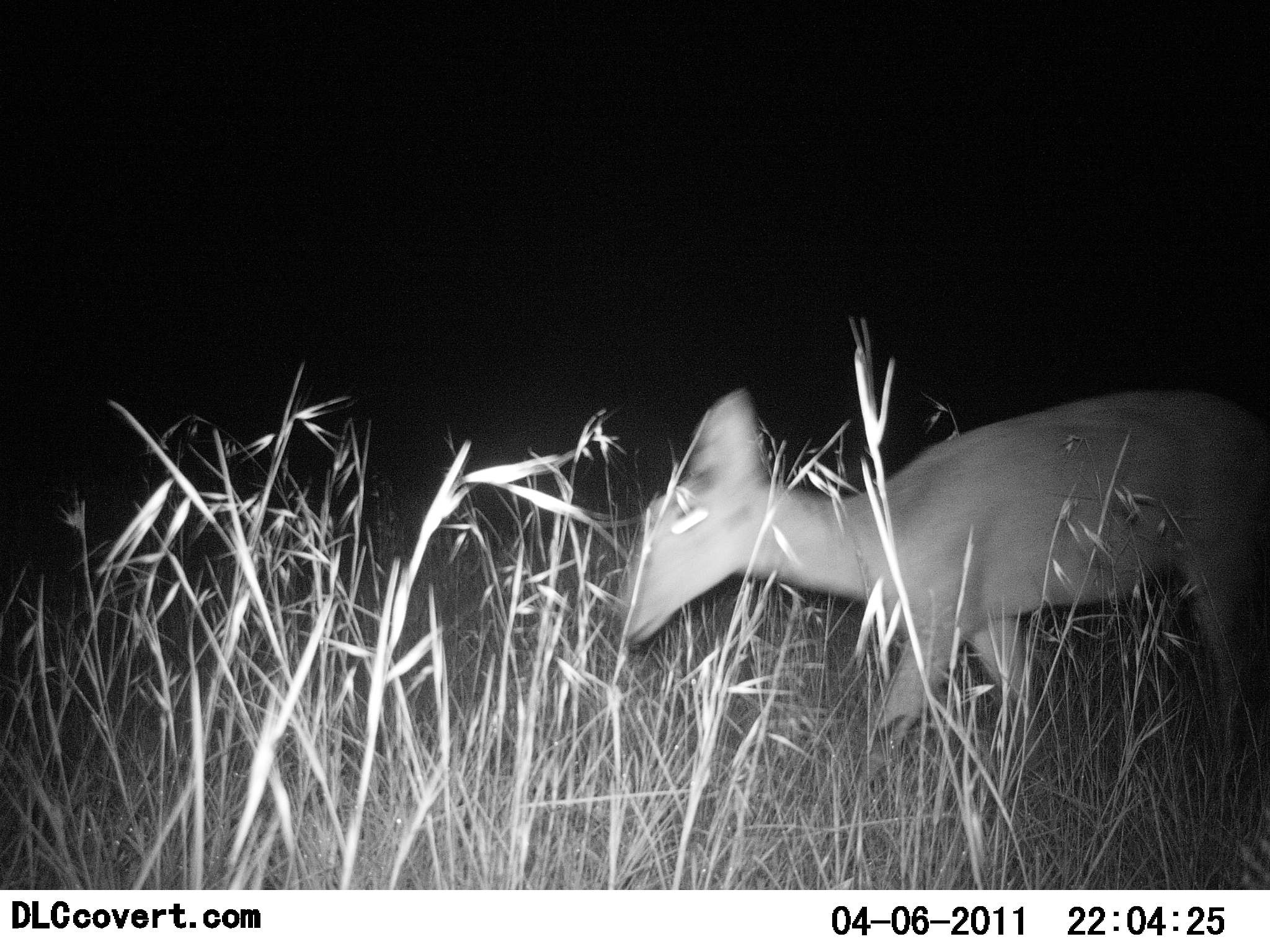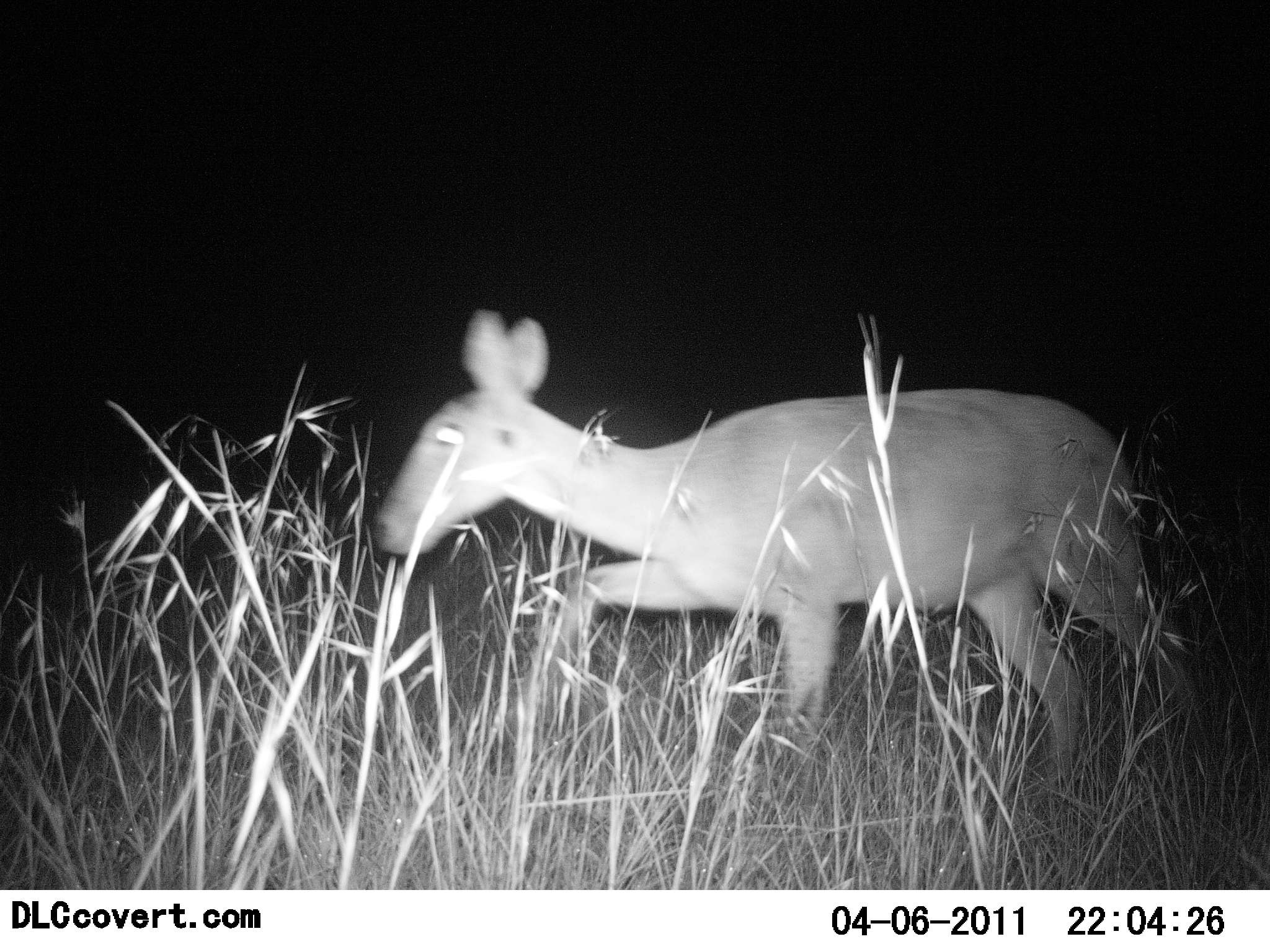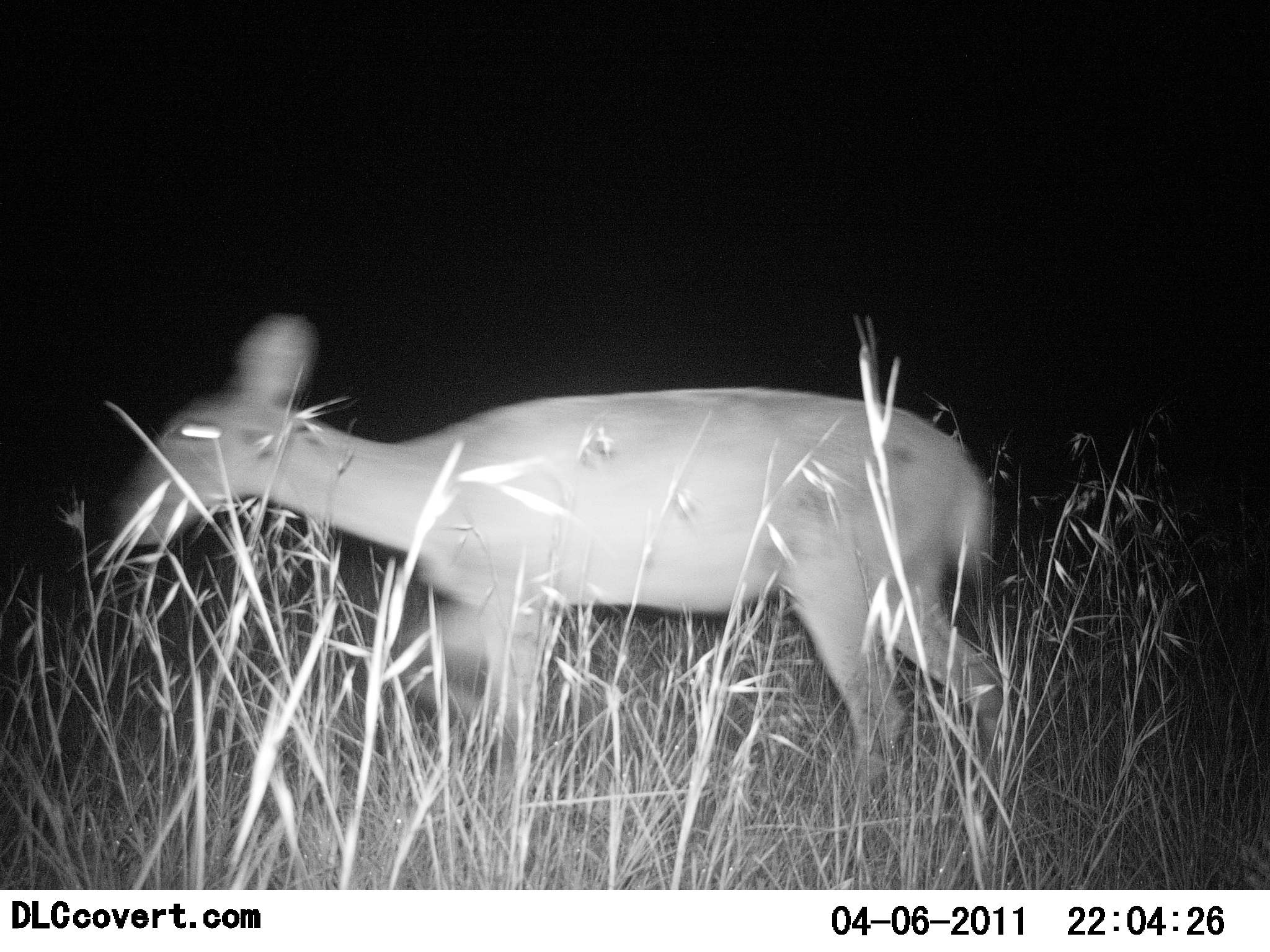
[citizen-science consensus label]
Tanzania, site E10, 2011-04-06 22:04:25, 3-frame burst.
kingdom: Animalia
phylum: Chordata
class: Mammalia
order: Artiodactyla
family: Bovidae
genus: Redunca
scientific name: Redunca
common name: reedbuck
Reedbuck (Redunca), count 1. Behavior (volunteer vote fractions): standing 0%, resting 0%, moving 100%, interacting 0%. Young present (vote fraction): 0%. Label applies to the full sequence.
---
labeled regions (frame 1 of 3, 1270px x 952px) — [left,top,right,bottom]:
animal: [619,386,1270,811]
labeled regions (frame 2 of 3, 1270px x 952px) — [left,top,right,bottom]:
animal: [376,310,1206,778]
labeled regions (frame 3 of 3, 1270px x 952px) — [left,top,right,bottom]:
animal: [117,316,1021,812]